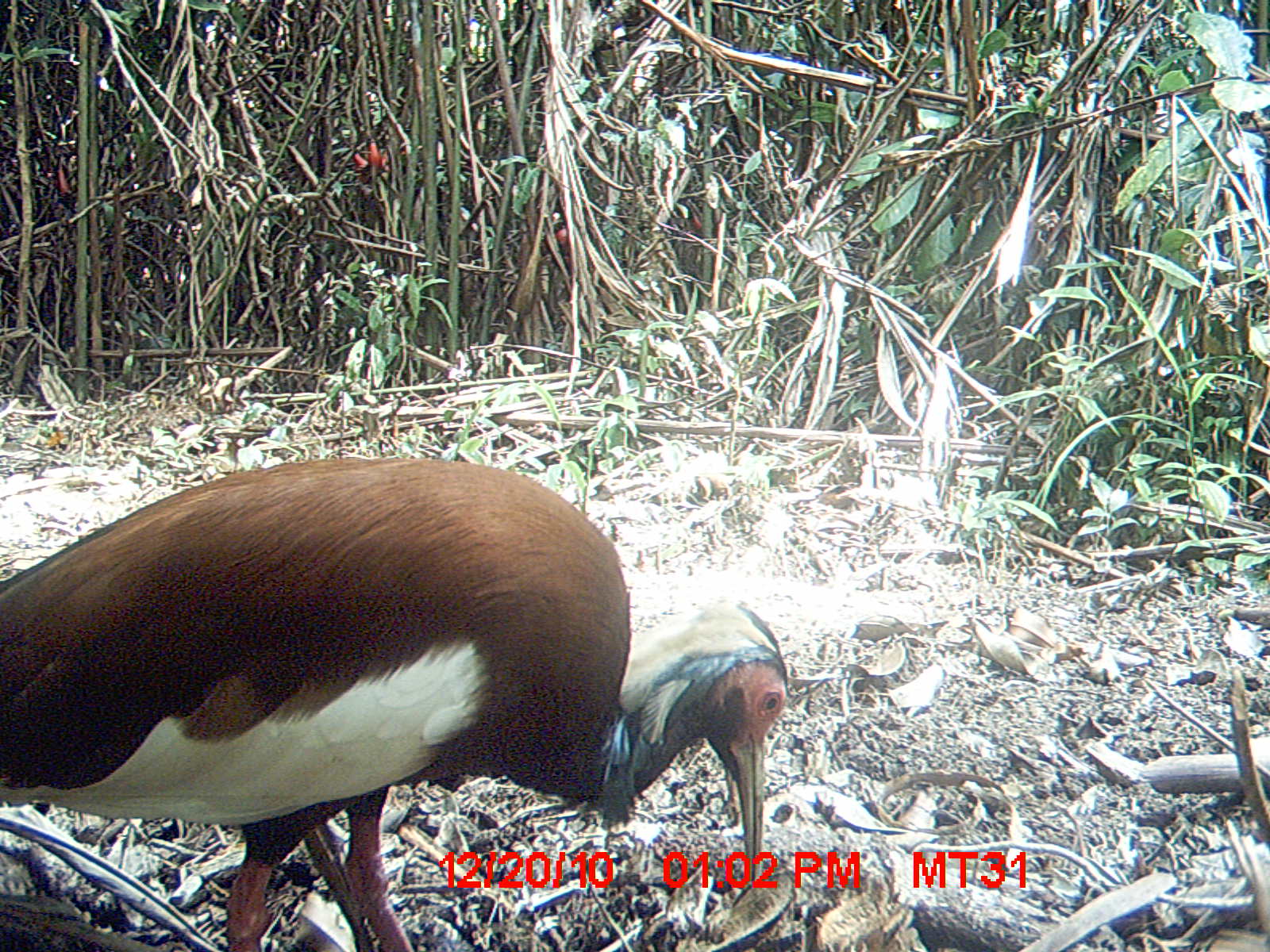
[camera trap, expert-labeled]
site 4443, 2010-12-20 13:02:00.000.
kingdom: Animalia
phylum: Chordata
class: Aves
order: Pelecaniformes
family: Threskiornithidae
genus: Lophotibis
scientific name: Lophotibis cristata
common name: madagascan ibis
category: lophotibis cristataa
Lophotibis cristataa (madagascan ibis) (Lophotibis cristata), count 1.